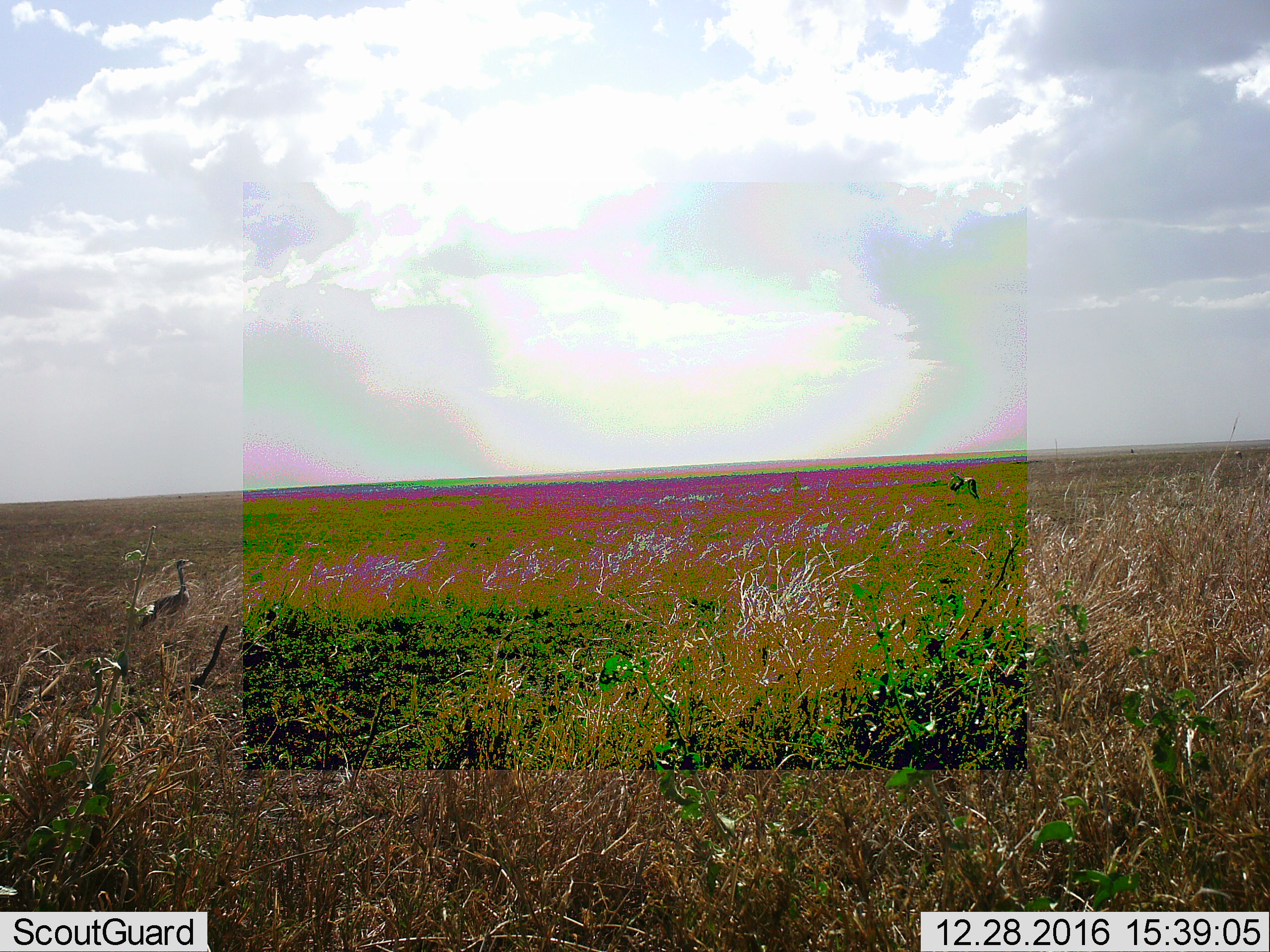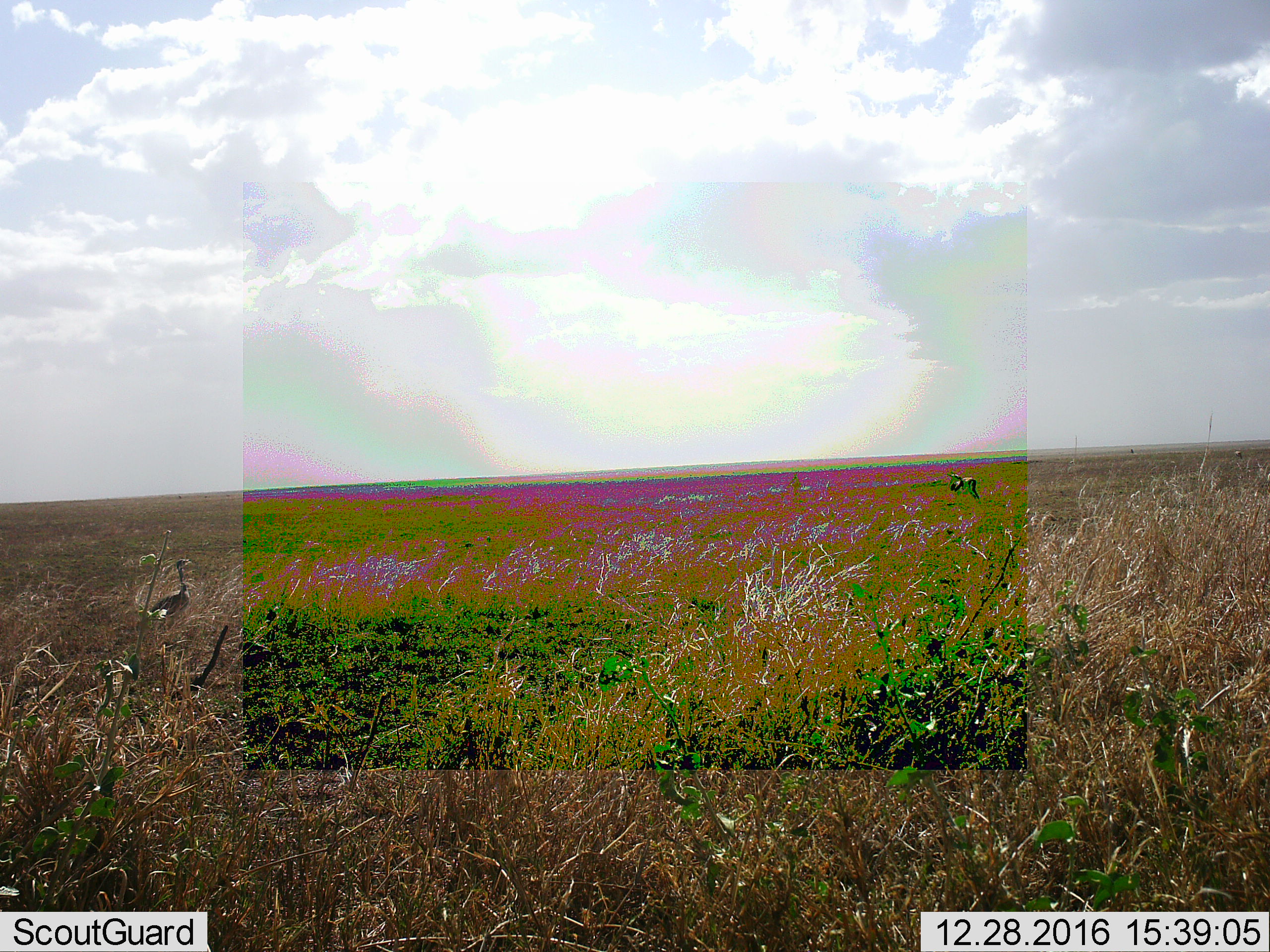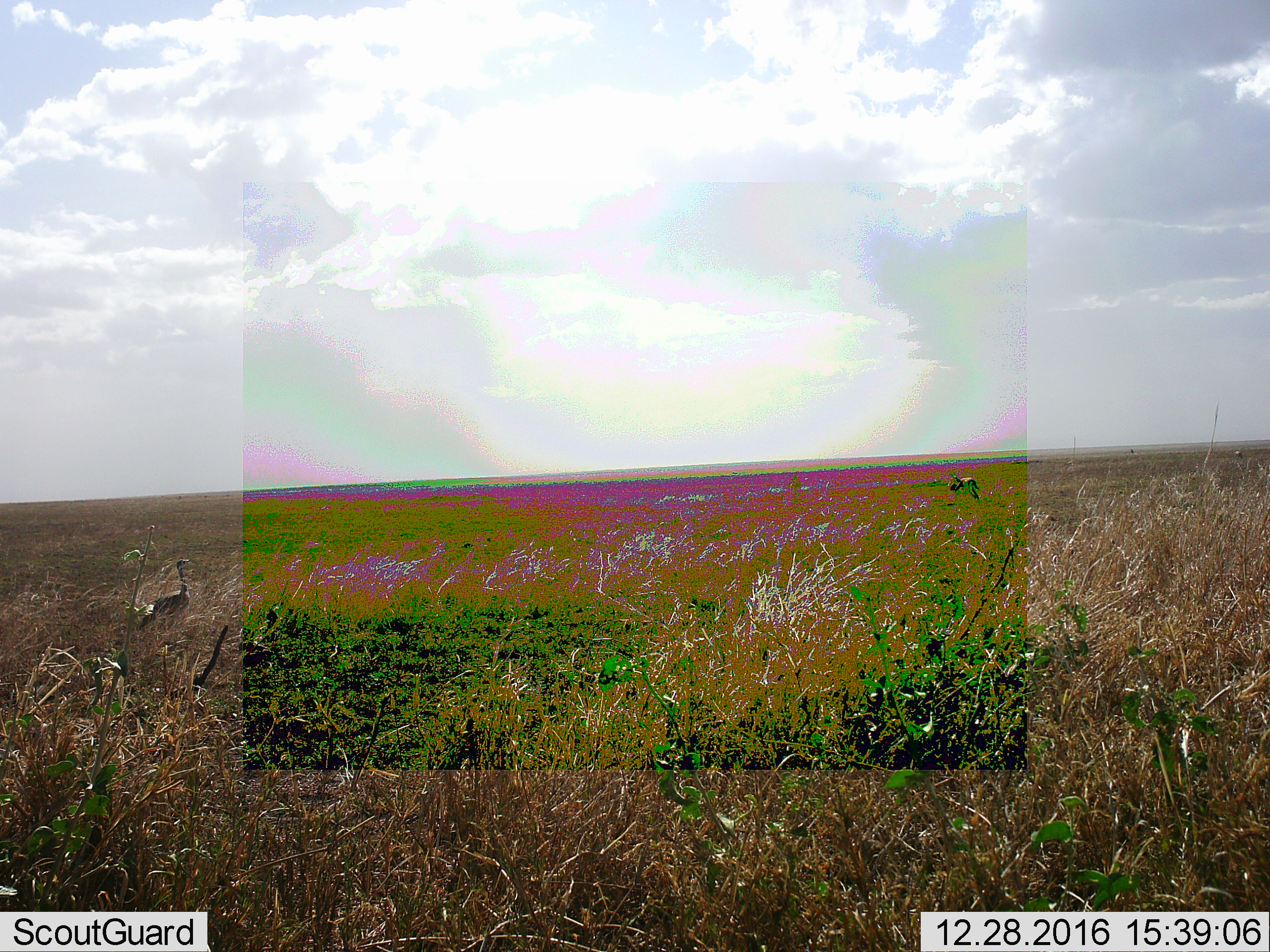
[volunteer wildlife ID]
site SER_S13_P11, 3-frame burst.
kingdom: Animalia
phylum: Chordata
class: Aves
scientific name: Aves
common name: bird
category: birdother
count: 1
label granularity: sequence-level